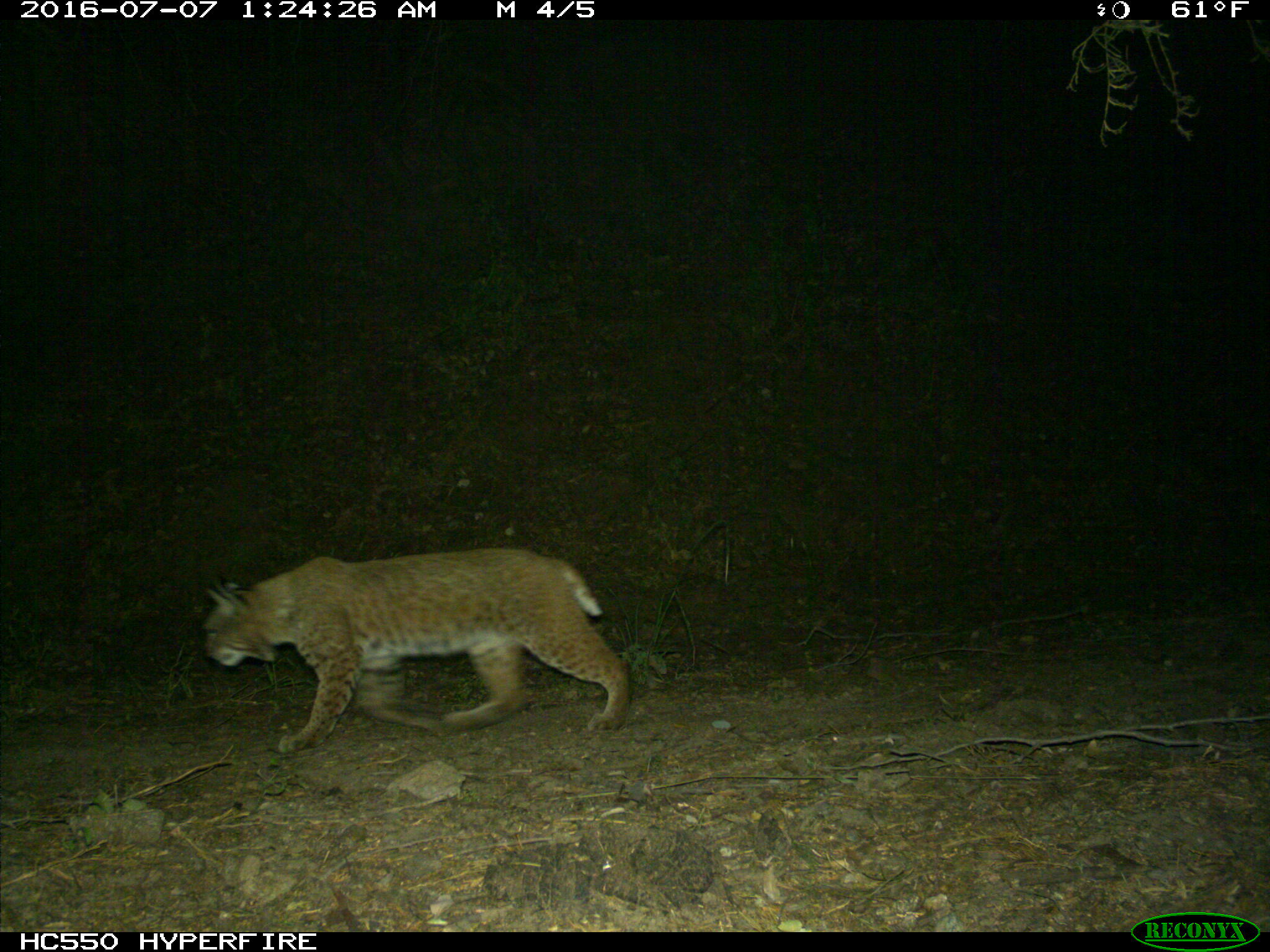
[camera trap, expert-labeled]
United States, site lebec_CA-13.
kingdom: Animalia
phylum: Chordata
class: Mammalia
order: Carnivora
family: Felidae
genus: Lynx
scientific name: Lynx rufus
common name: bobcat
Lynx rufus (bobcat).